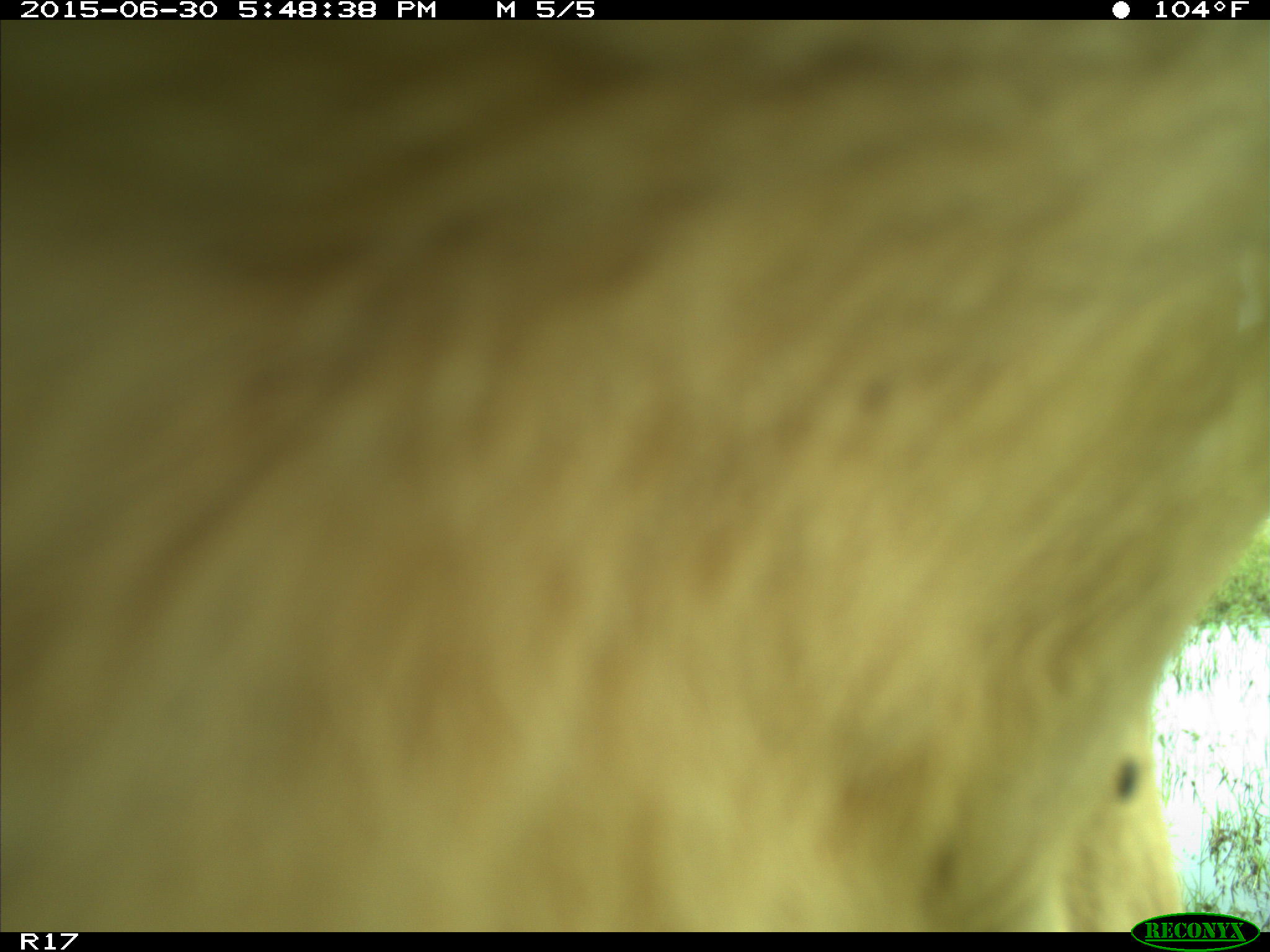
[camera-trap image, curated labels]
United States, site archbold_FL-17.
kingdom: Animalia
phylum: Chordata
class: Mammalia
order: Artiodactyla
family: Bovidae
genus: Bos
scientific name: Bos taurus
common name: domestic cow